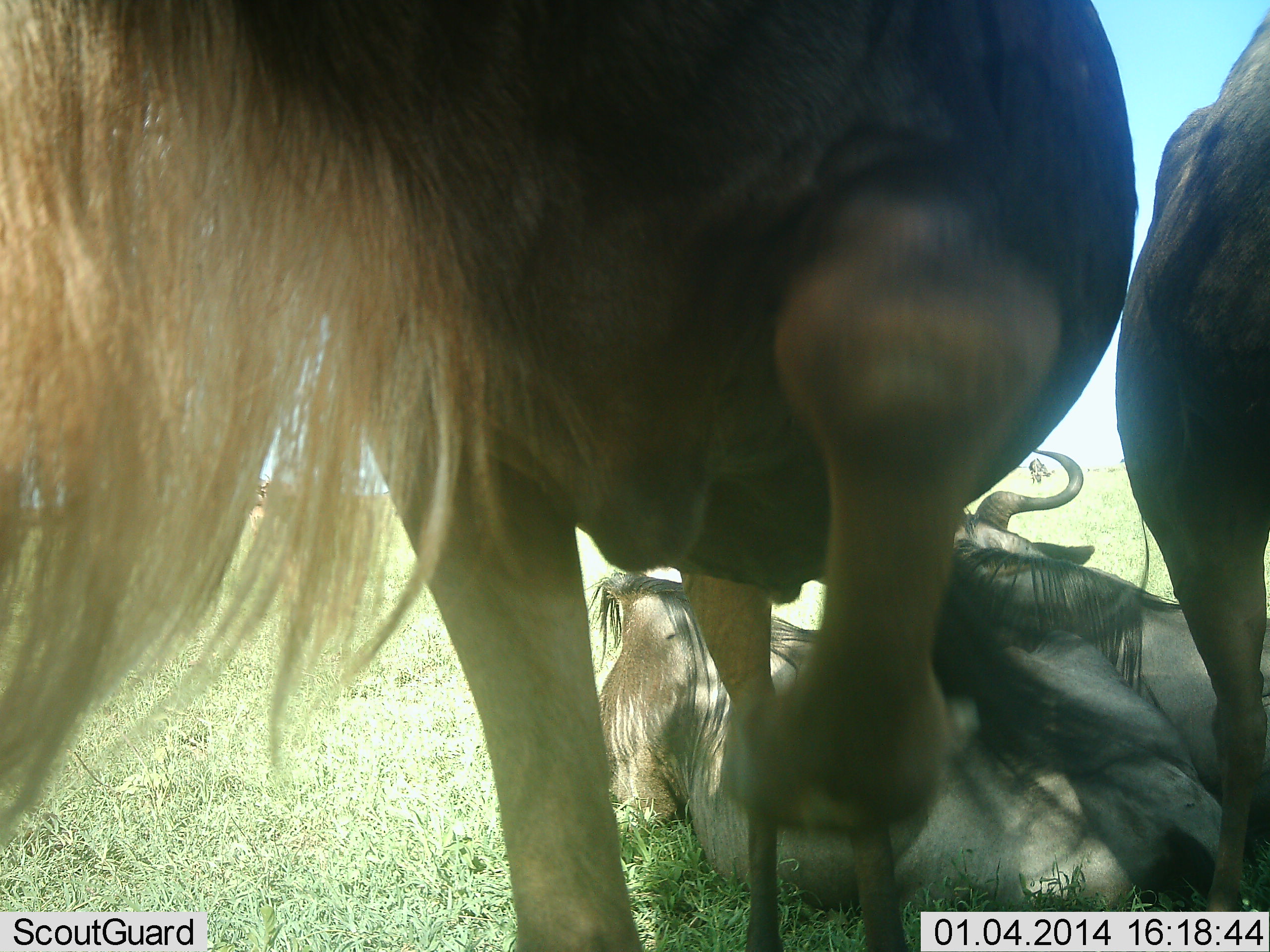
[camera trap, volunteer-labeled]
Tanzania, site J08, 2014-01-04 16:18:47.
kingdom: Animalia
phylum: Chordata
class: Mammalia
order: Artiodactyla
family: Bovidae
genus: Connochaetes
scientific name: Connochaetes taurinus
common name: blue wildebeest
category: wildebeest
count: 4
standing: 80%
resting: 100%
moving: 20%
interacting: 0%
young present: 0%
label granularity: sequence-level